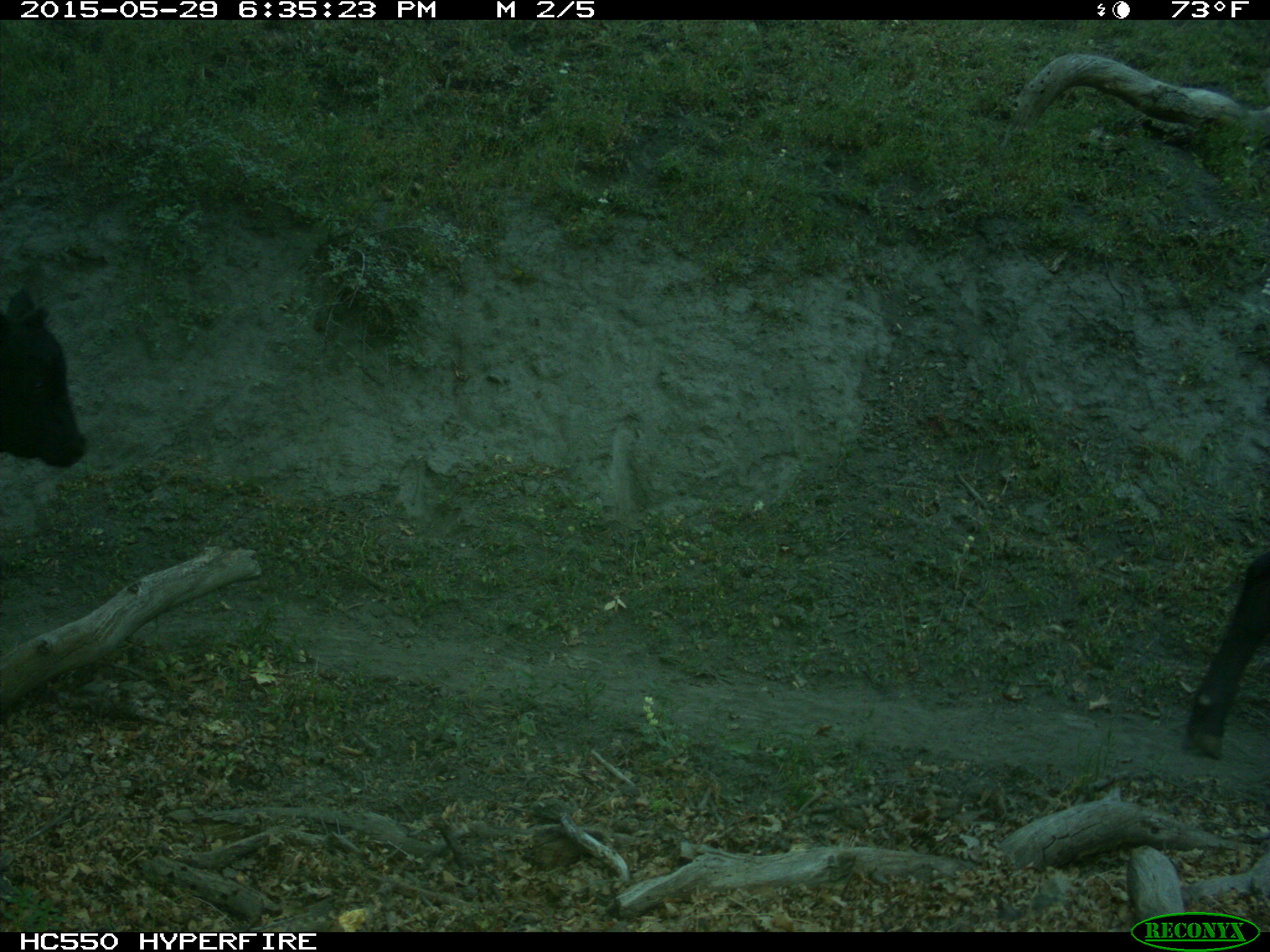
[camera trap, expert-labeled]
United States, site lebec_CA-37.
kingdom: Animalia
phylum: Chordata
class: Mammalia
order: Artiodactyla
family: Bovidae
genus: Bos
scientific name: Bos taurus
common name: domestic cow